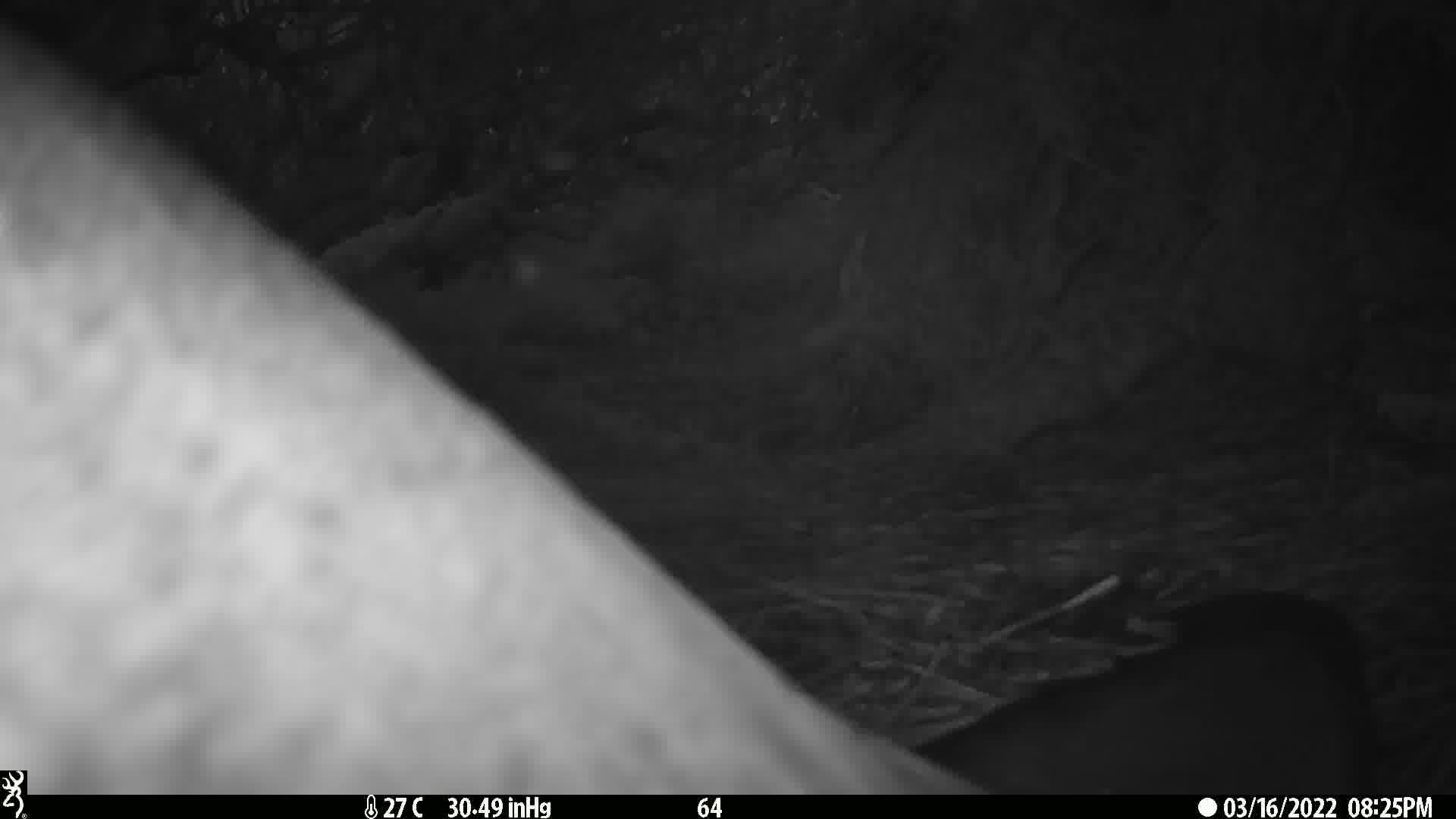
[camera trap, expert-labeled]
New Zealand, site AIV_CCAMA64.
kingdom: Animalia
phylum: Chordata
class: Mammalia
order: Carnivora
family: Otariidae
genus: Phocarctos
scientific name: Phocarctos hookeri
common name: new zealand sea lion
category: sealion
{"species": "sealion (new zealand sea lion) (Phocarctos hookeri)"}